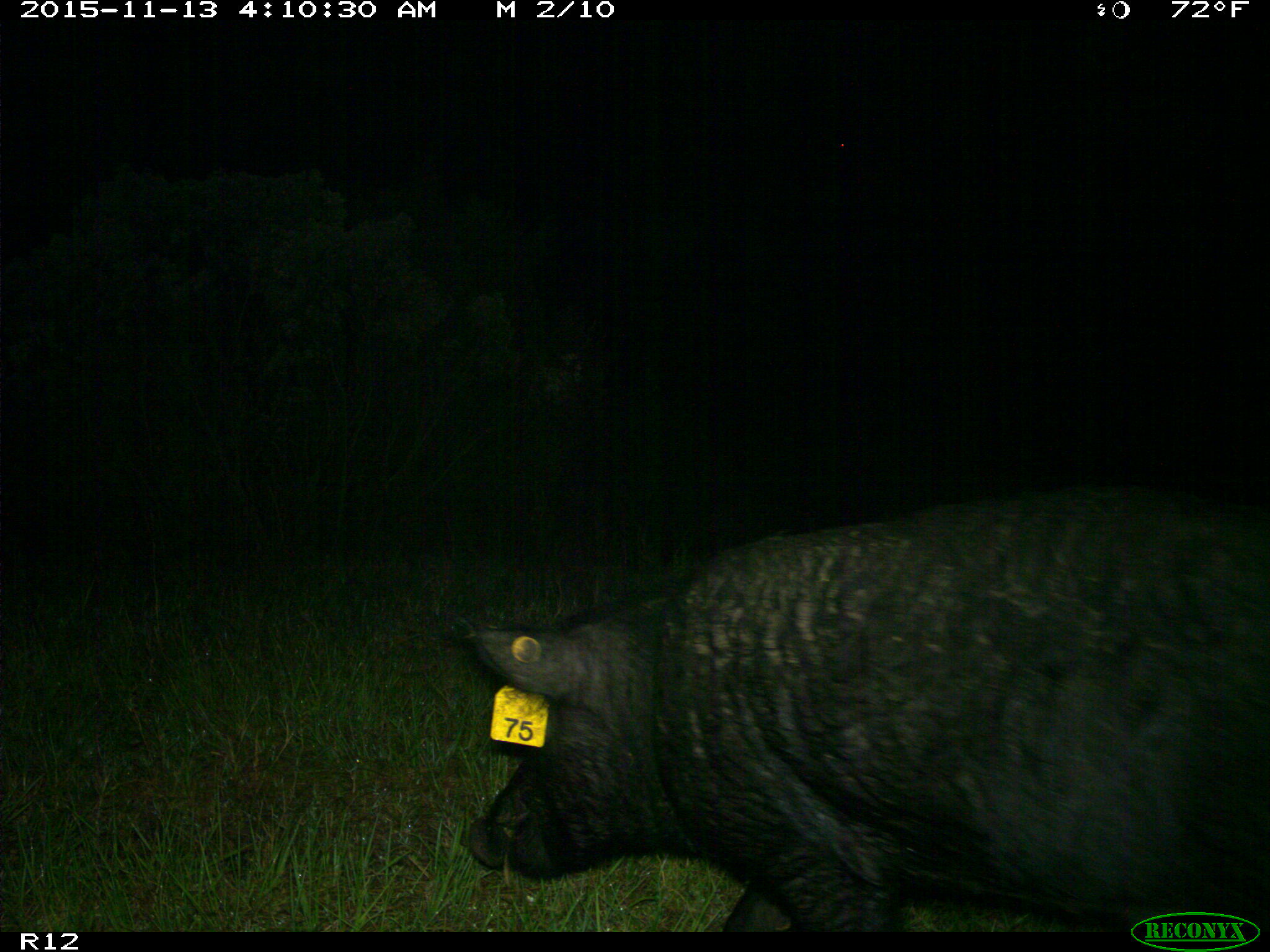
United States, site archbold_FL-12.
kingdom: Animalia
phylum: Chordata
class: Mammalia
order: Artiodactyla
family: Suidae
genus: Sus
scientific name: Sus scrofa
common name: wild boar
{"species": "Sus scrofa (wild boar)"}